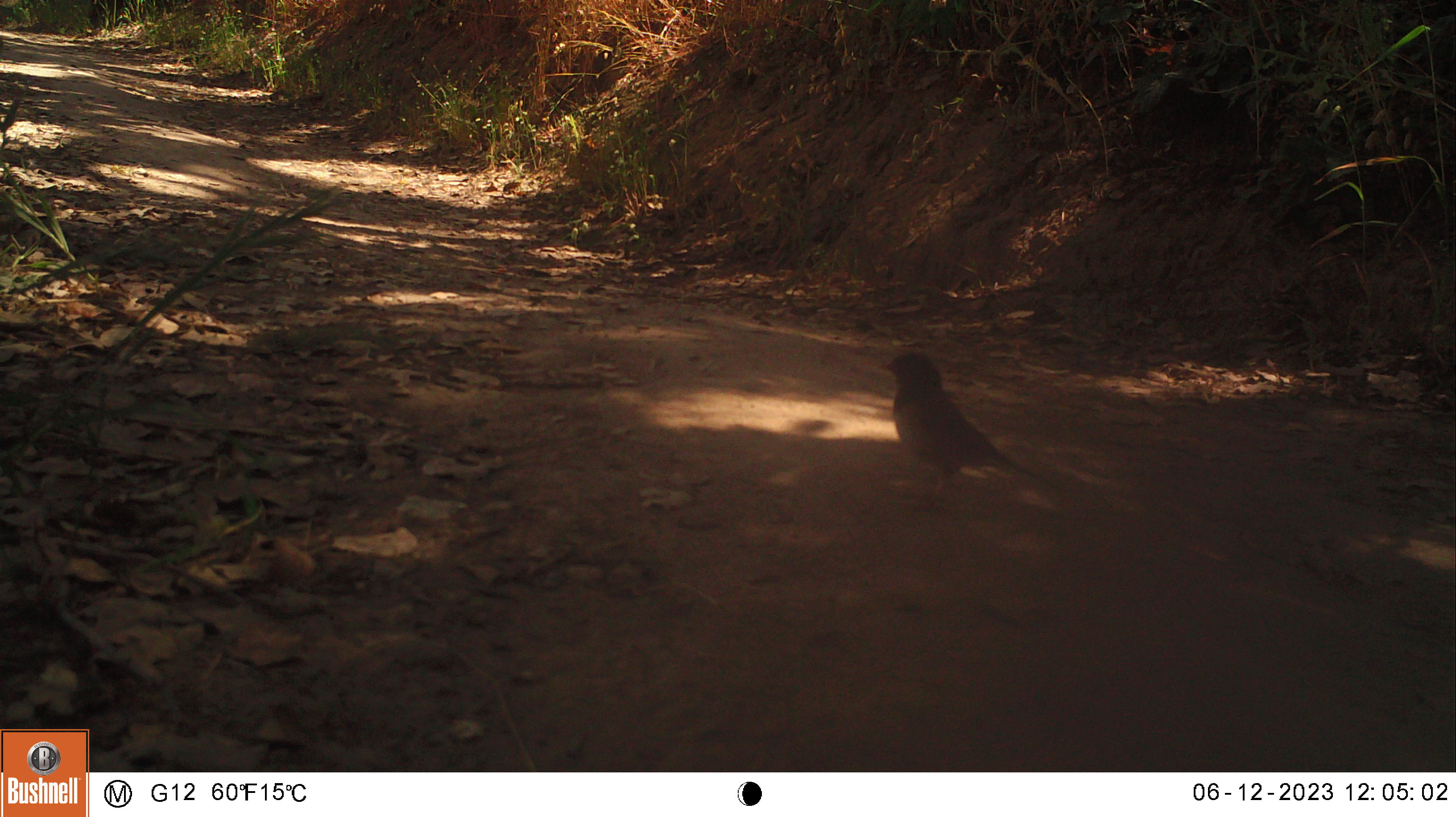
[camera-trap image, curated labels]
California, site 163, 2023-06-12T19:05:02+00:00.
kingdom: Animalia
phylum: Chordata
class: Aves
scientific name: Aves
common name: bird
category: unknown bird